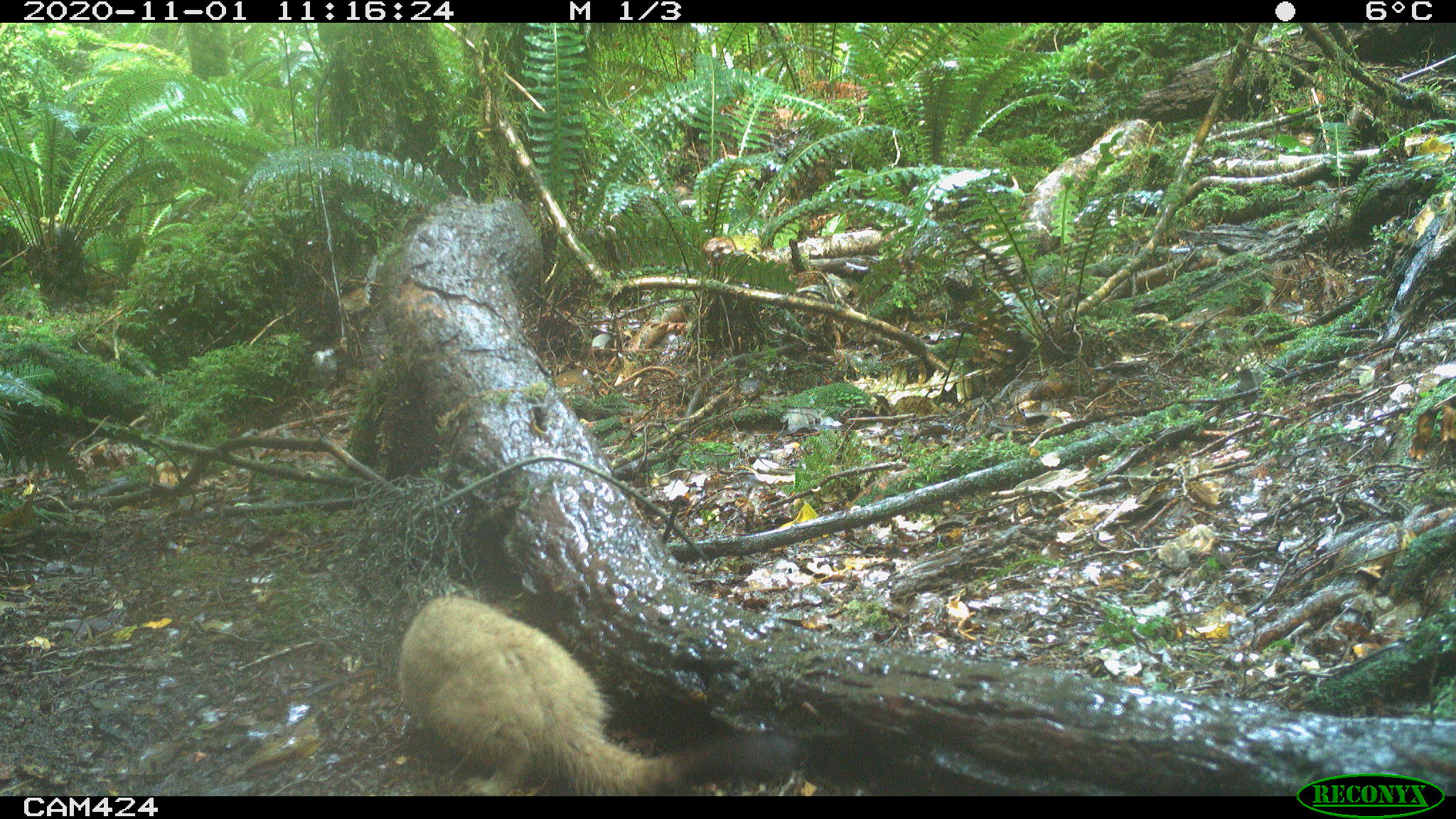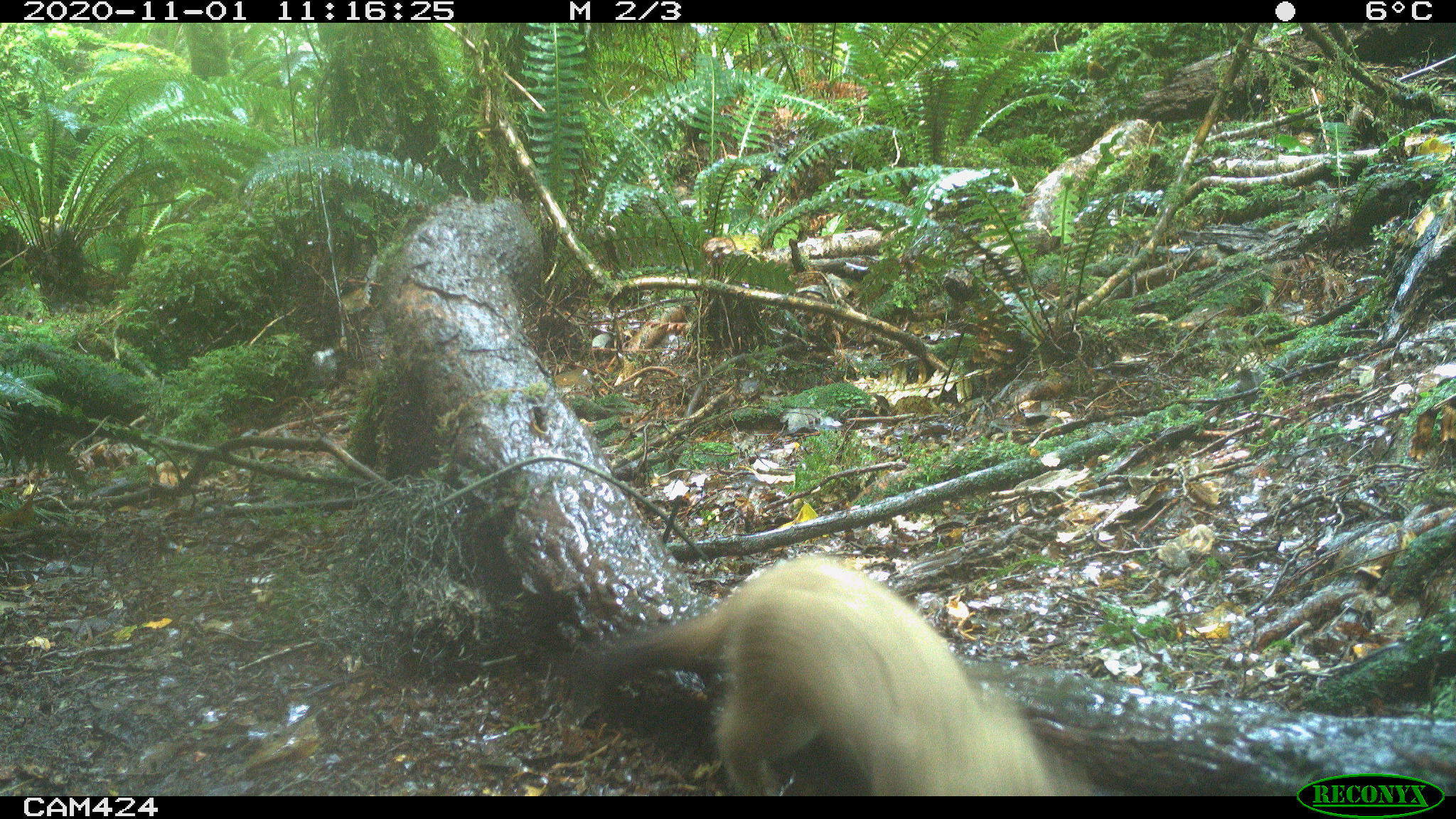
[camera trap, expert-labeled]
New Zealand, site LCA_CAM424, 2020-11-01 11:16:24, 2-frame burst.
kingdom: Animalia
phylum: Chordata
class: Mammalia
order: Carnivora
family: Mustelidae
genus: Mustela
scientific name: Mustela erminea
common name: stoat